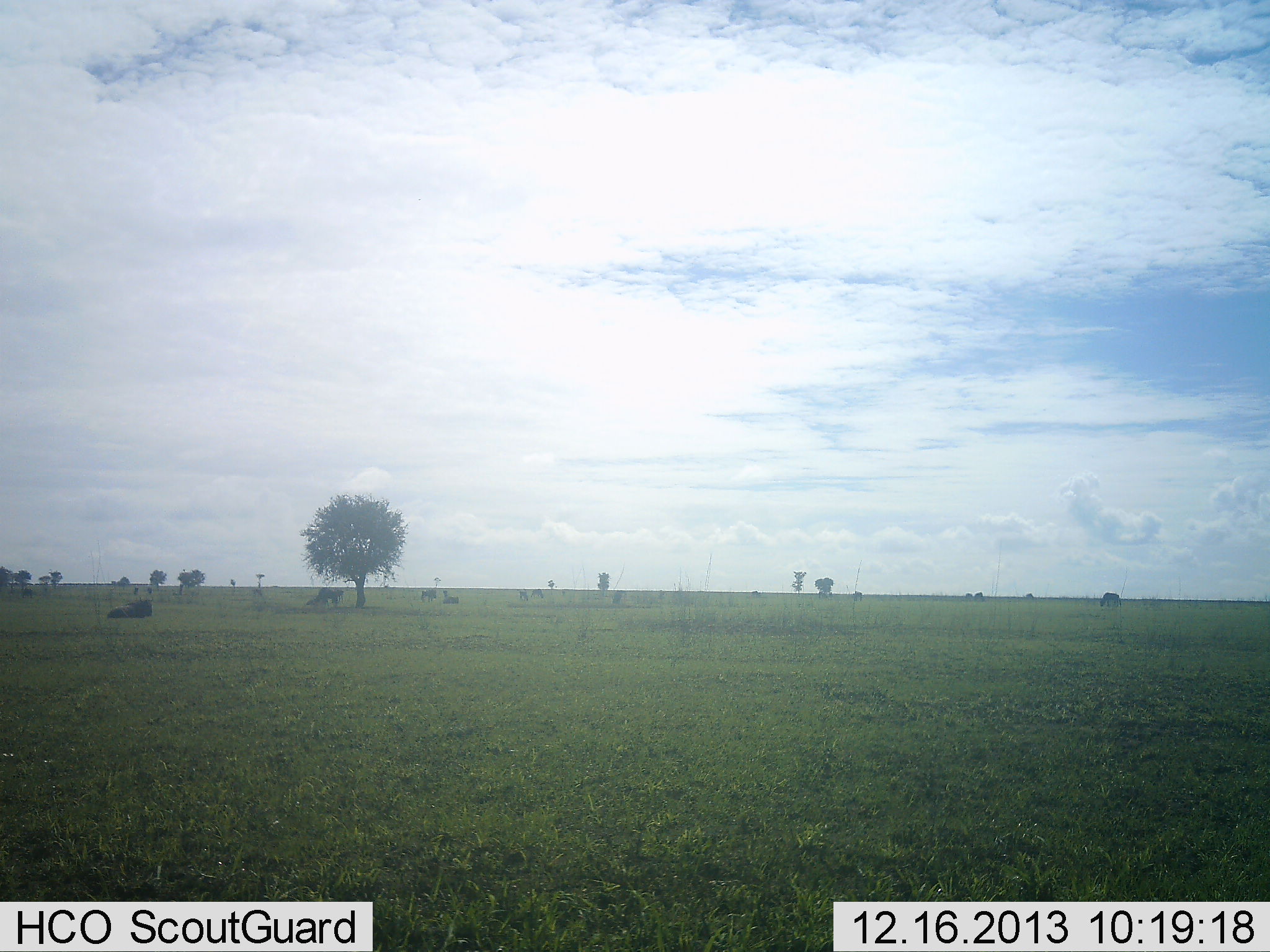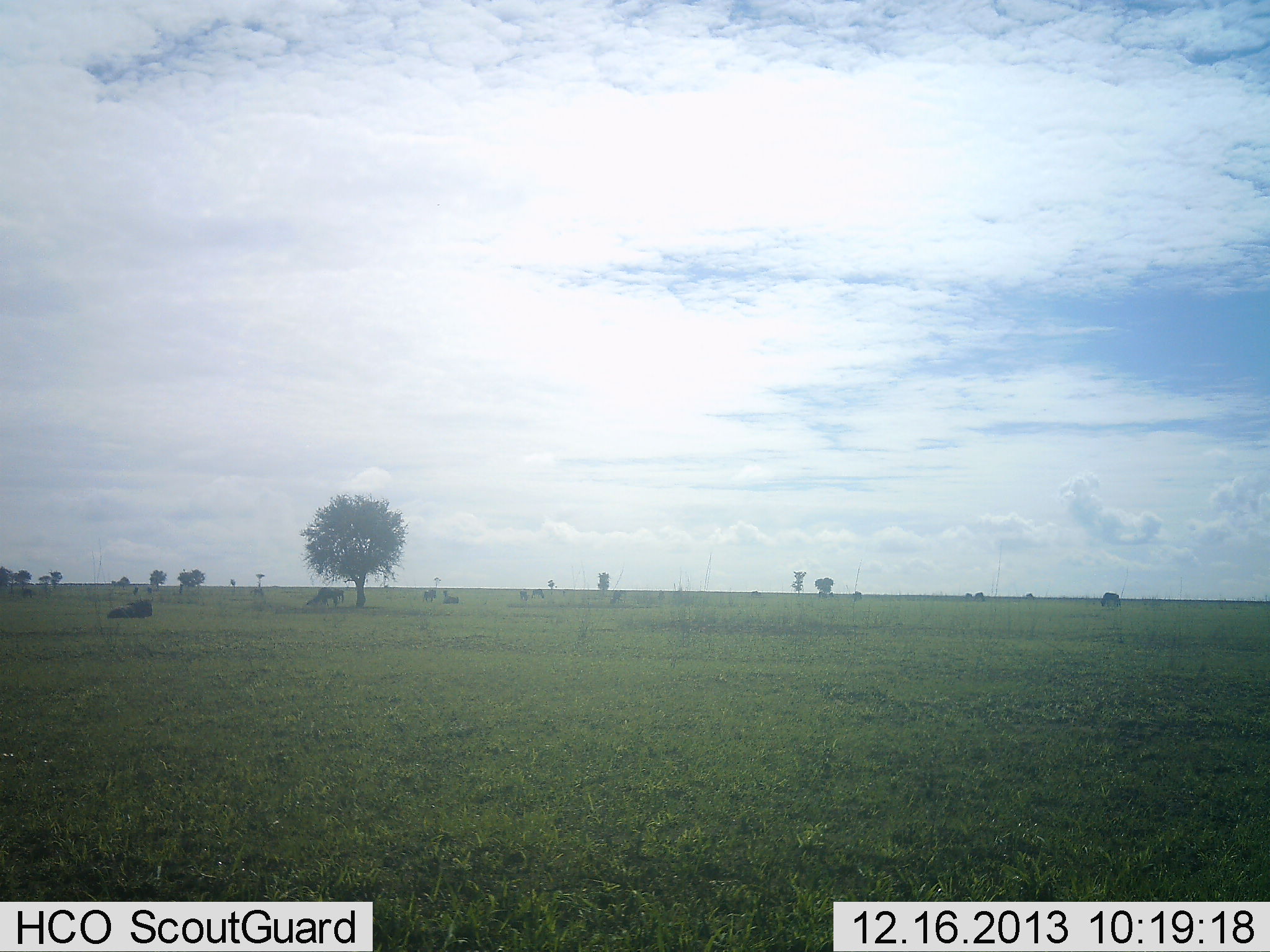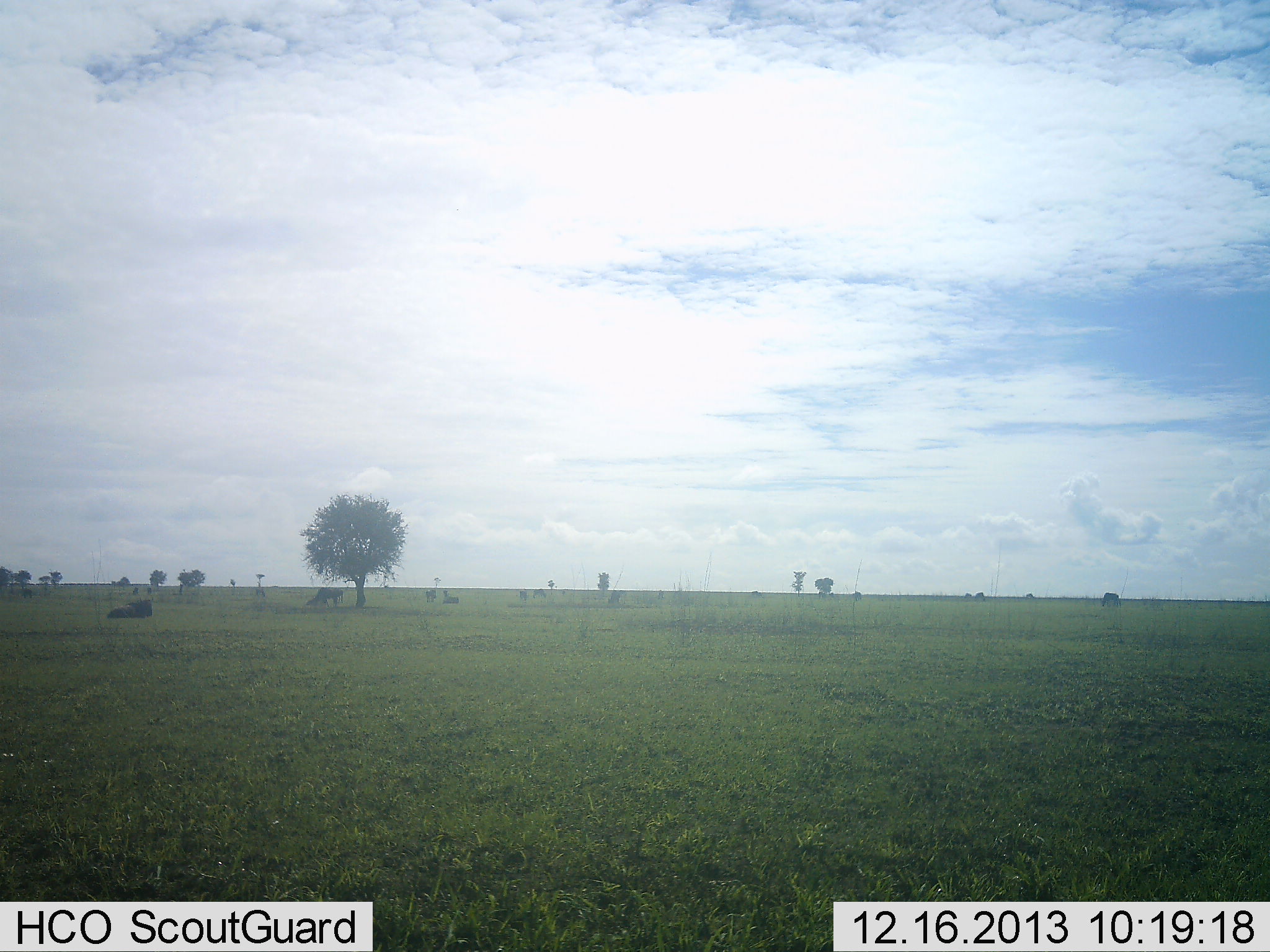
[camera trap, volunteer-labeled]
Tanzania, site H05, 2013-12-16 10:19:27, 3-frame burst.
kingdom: Animalia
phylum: Chordata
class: Mammalia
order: Artiodactyla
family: Bovidae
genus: Connochaetes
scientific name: Connochaetes taurinus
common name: blue wildebeest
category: wildebeest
Wildebeest (blue wildebeest) (Connochaetes taurinus), count 5. Behavior (volunteer vote fractions): standing 33%, resting 78%, moving 11%, interacting 0%. Young present (vote fraction): 0%. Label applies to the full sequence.